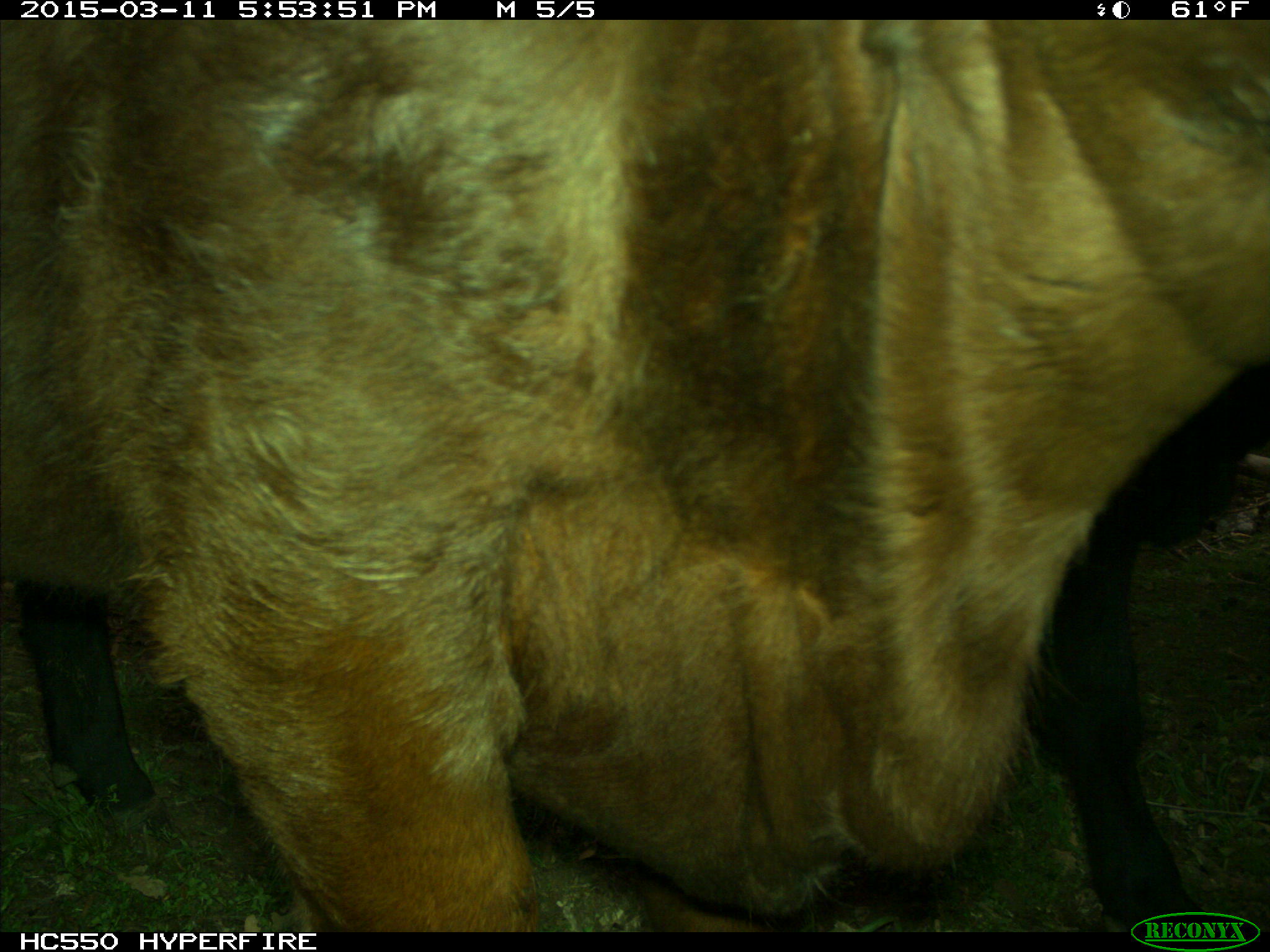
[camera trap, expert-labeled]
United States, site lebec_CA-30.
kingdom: Animalia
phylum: Chordata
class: Mammalia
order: Artiodactyla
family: Bovidae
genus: Bos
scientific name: Bos taurus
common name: domestic cow